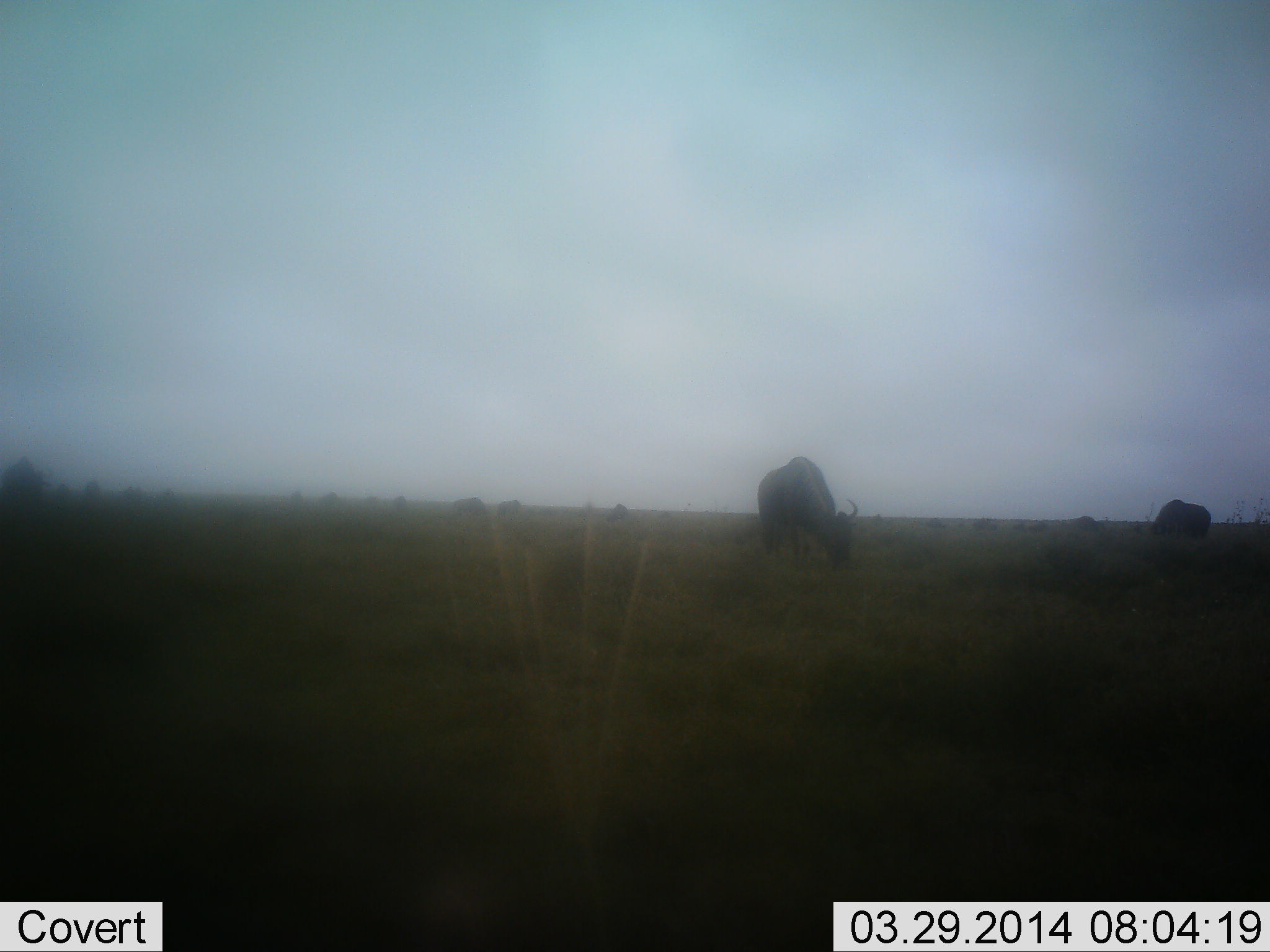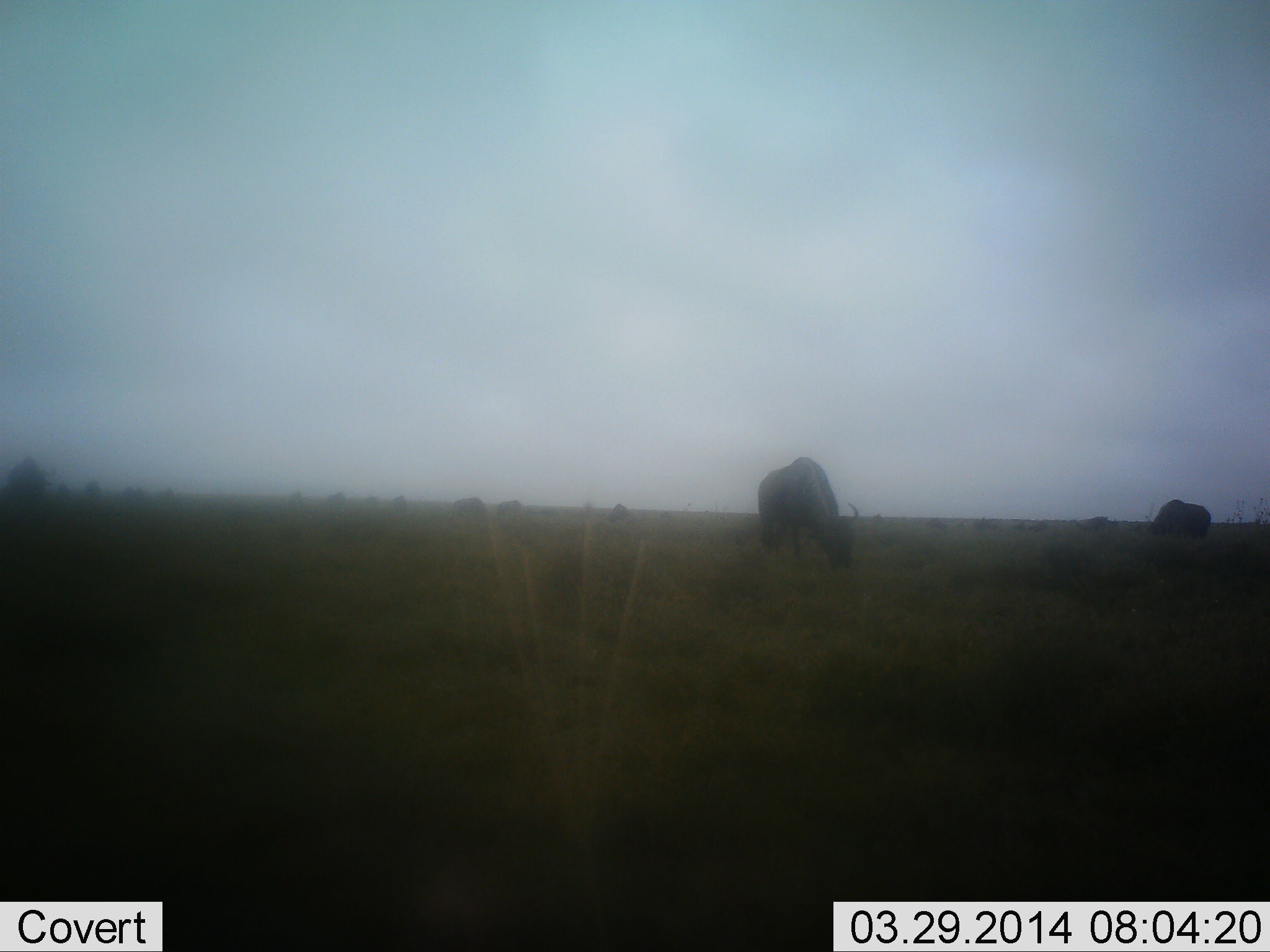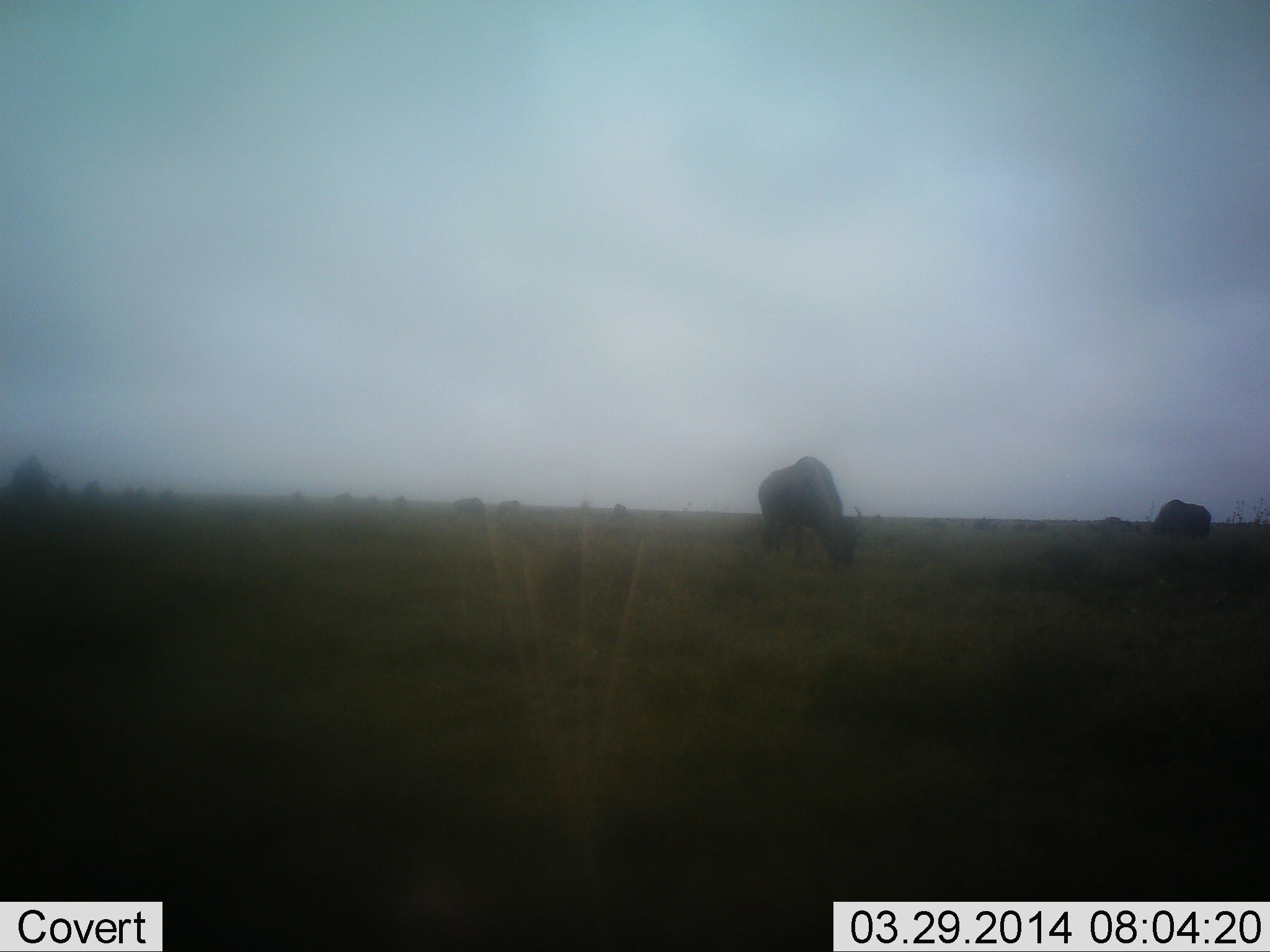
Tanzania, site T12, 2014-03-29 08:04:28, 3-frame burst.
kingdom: Animalia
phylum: Chordata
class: Mammalia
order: Artiodactyla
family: Bovidae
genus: Connochaetes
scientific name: Connochaetes taurinus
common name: blue wildebeest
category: wildebeest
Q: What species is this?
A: Wildebeest (blue wildebeest) (Connochaetes taurinus).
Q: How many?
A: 11-50.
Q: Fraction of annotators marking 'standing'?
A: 30%.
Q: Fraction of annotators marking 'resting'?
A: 0%.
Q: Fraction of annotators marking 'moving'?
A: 20%.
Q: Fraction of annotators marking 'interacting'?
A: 0%.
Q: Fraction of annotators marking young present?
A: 0%.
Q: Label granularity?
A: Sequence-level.